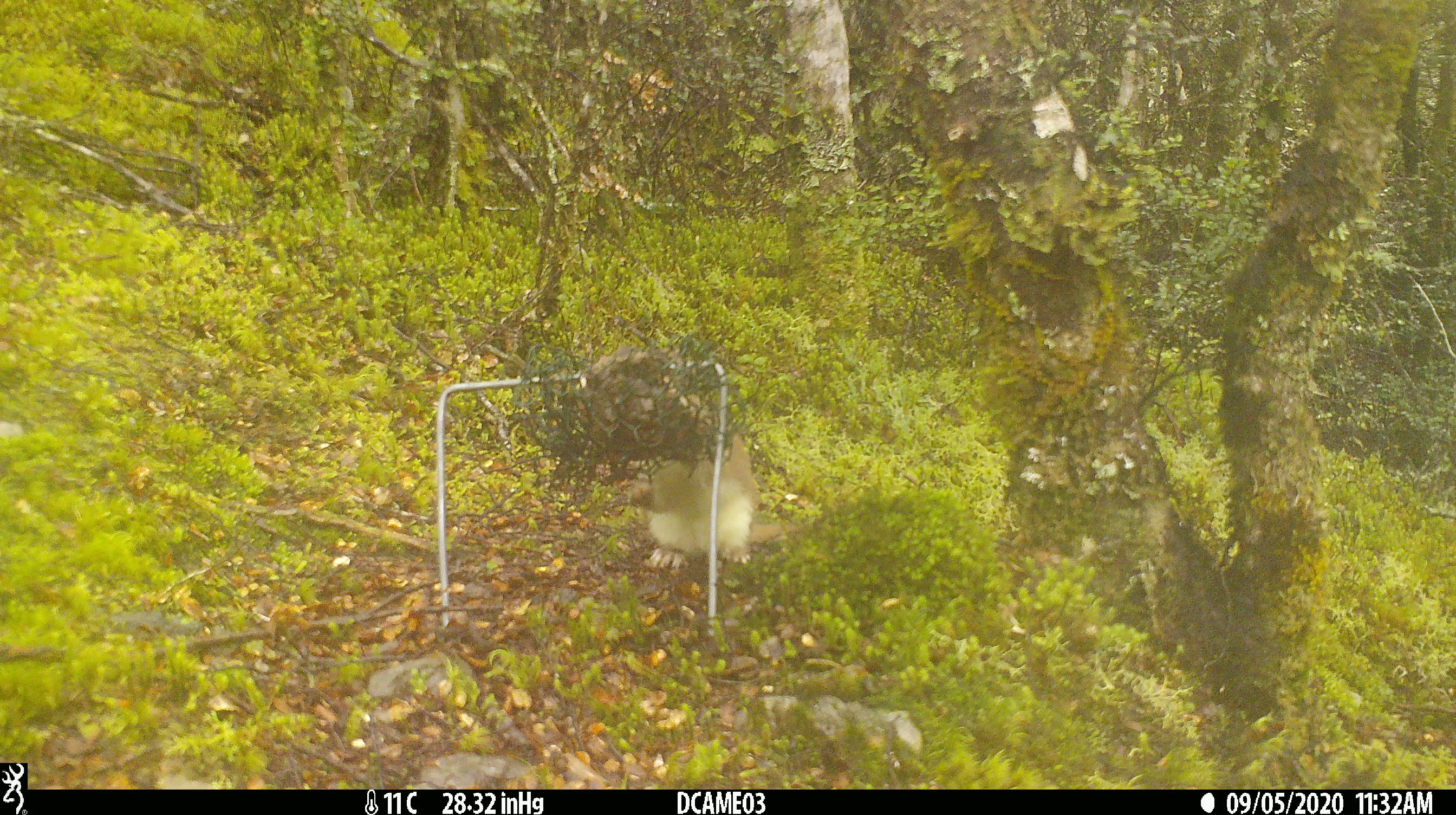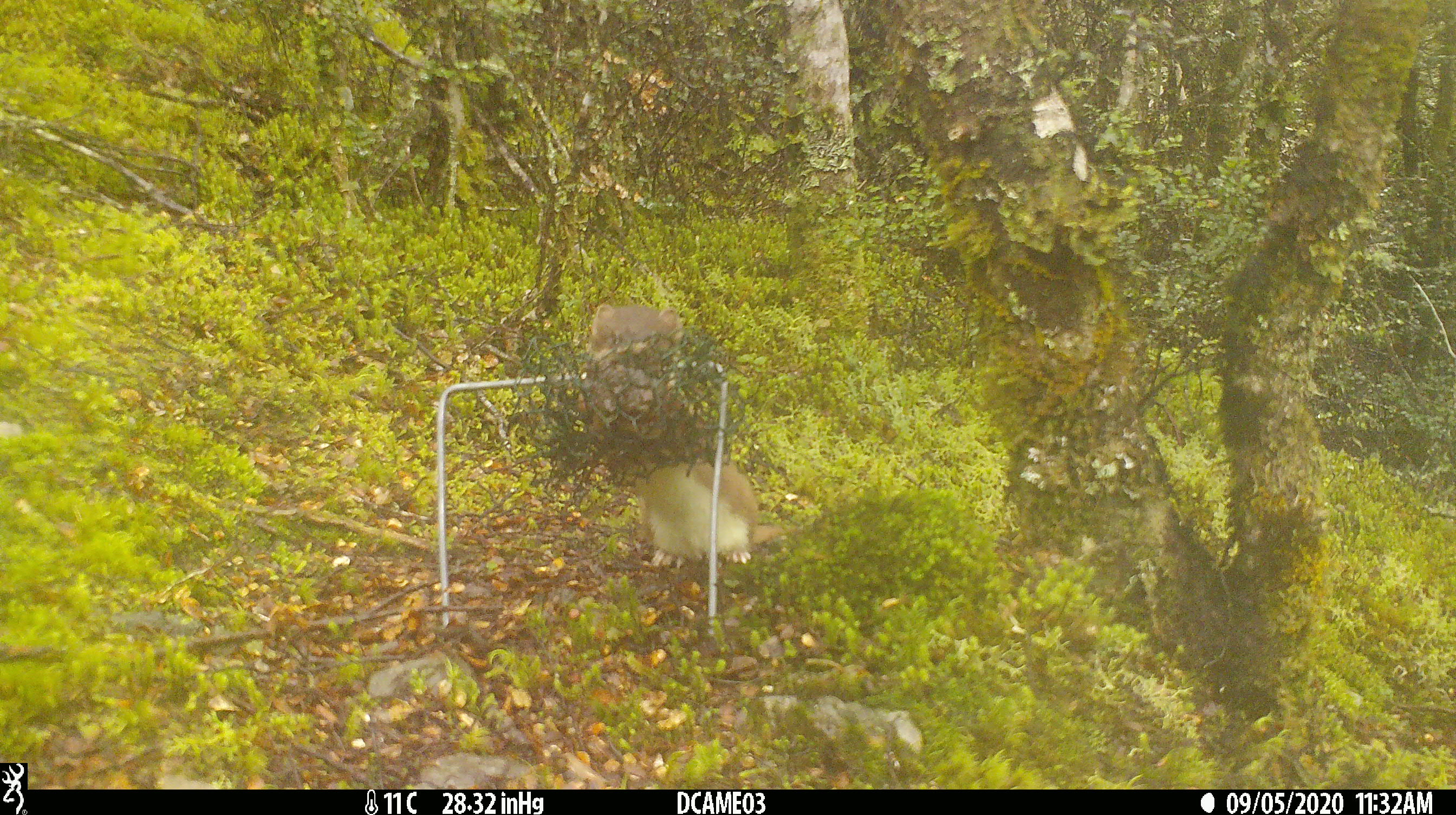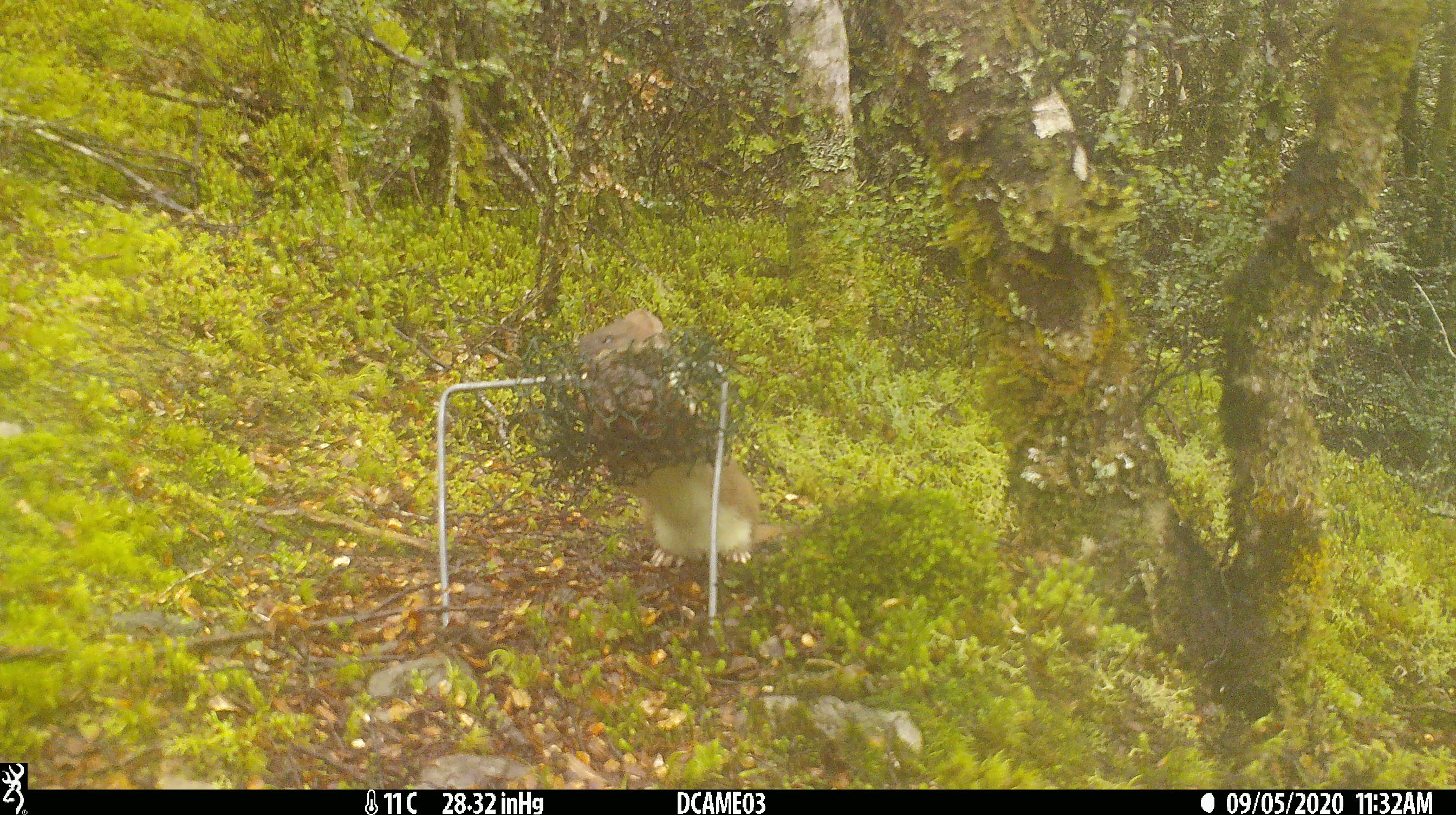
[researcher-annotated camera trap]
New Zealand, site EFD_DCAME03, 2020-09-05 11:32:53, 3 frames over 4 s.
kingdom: Animalia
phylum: Chordata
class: Mammalia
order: Carnivora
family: Mustelidae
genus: Mustela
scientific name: Mustela erminea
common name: stoat